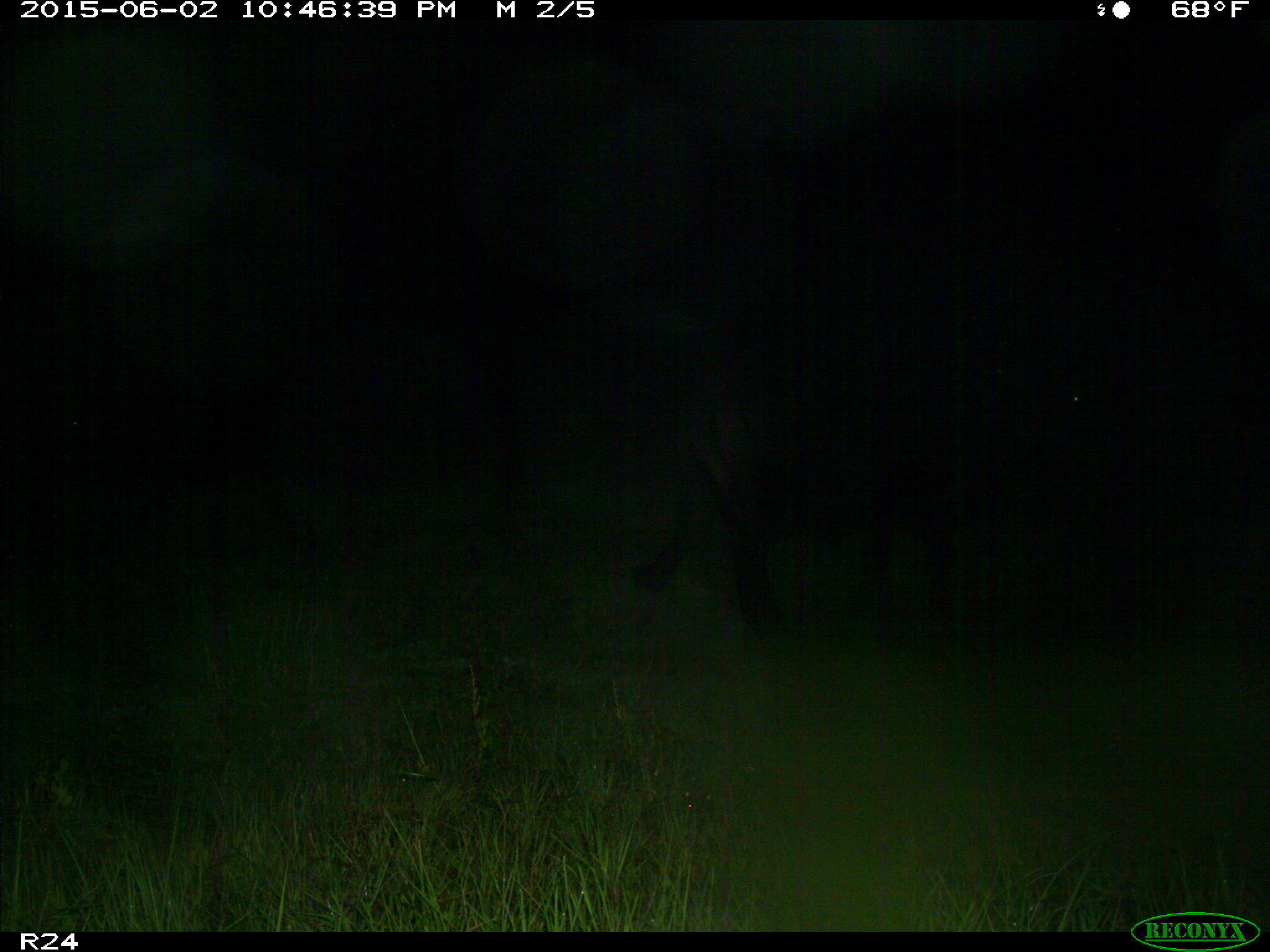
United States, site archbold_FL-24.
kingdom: Animalia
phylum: Chordata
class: Mammalia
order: Artiodactyla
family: Bovidae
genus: Bos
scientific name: Bos taurus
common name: domestic cow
Bos taurus (domestic cow).